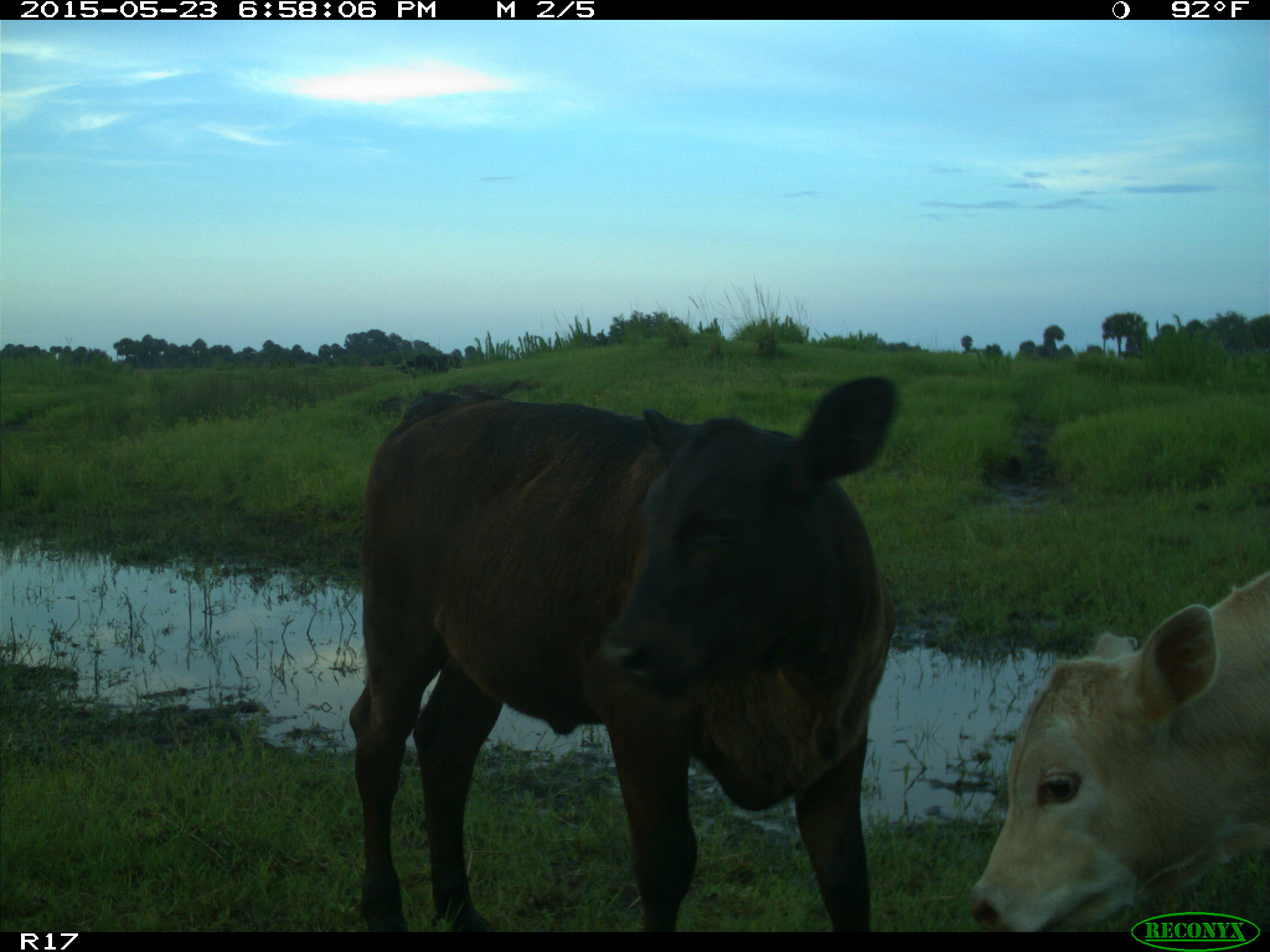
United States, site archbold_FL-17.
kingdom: Animalia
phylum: Chordata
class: Mammalia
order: Artiodactyla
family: Bovidae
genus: Bos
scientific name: Bos taurus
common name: domestic cow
Bos taurus (domestic cow).